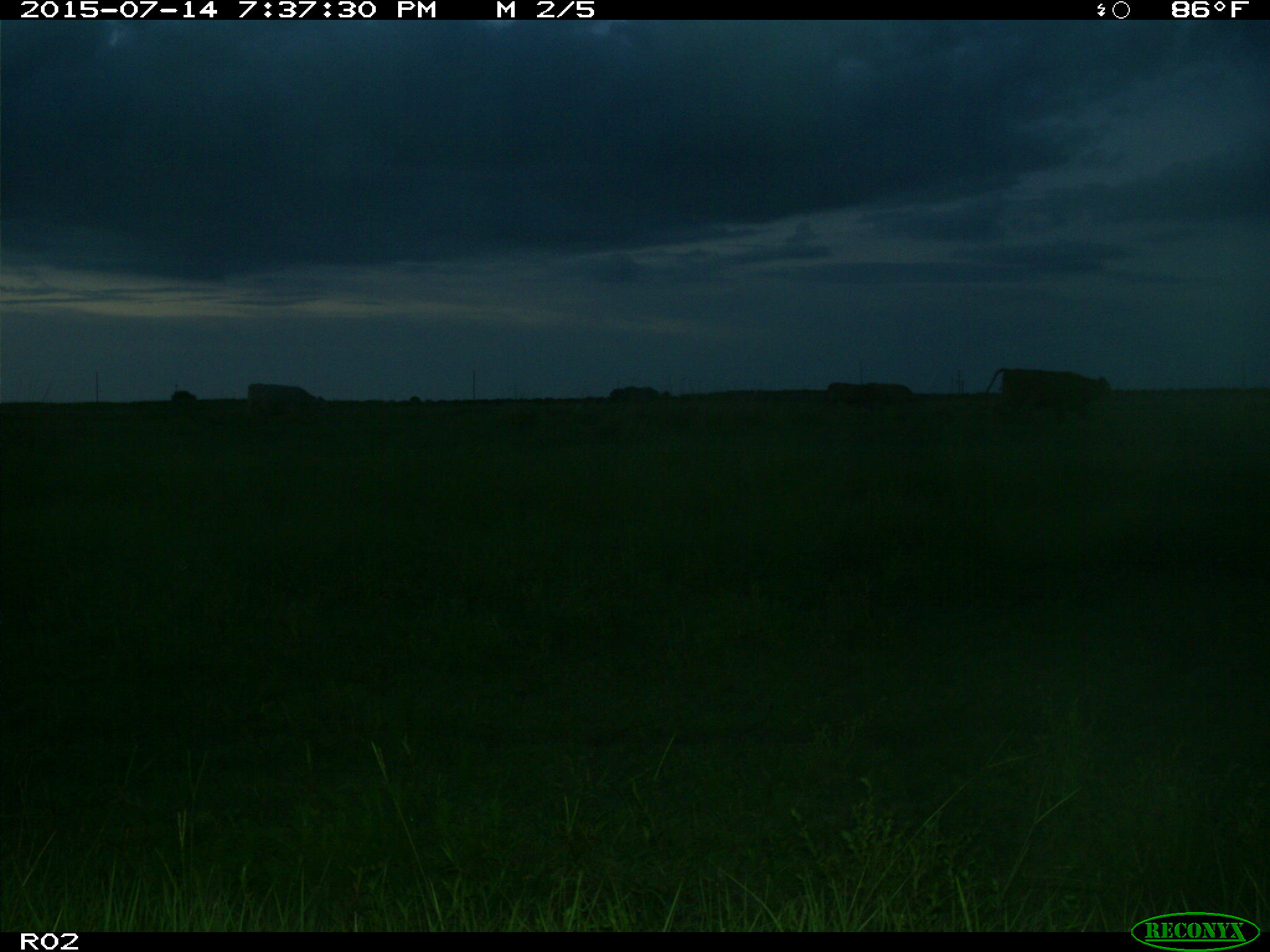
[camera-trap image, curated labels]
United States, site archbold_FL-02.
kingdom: Animalia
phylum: Chordata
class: Mammalia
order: Artiodactyla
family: Bovidae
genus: Bos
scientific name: Bos taurus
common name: domestic cow